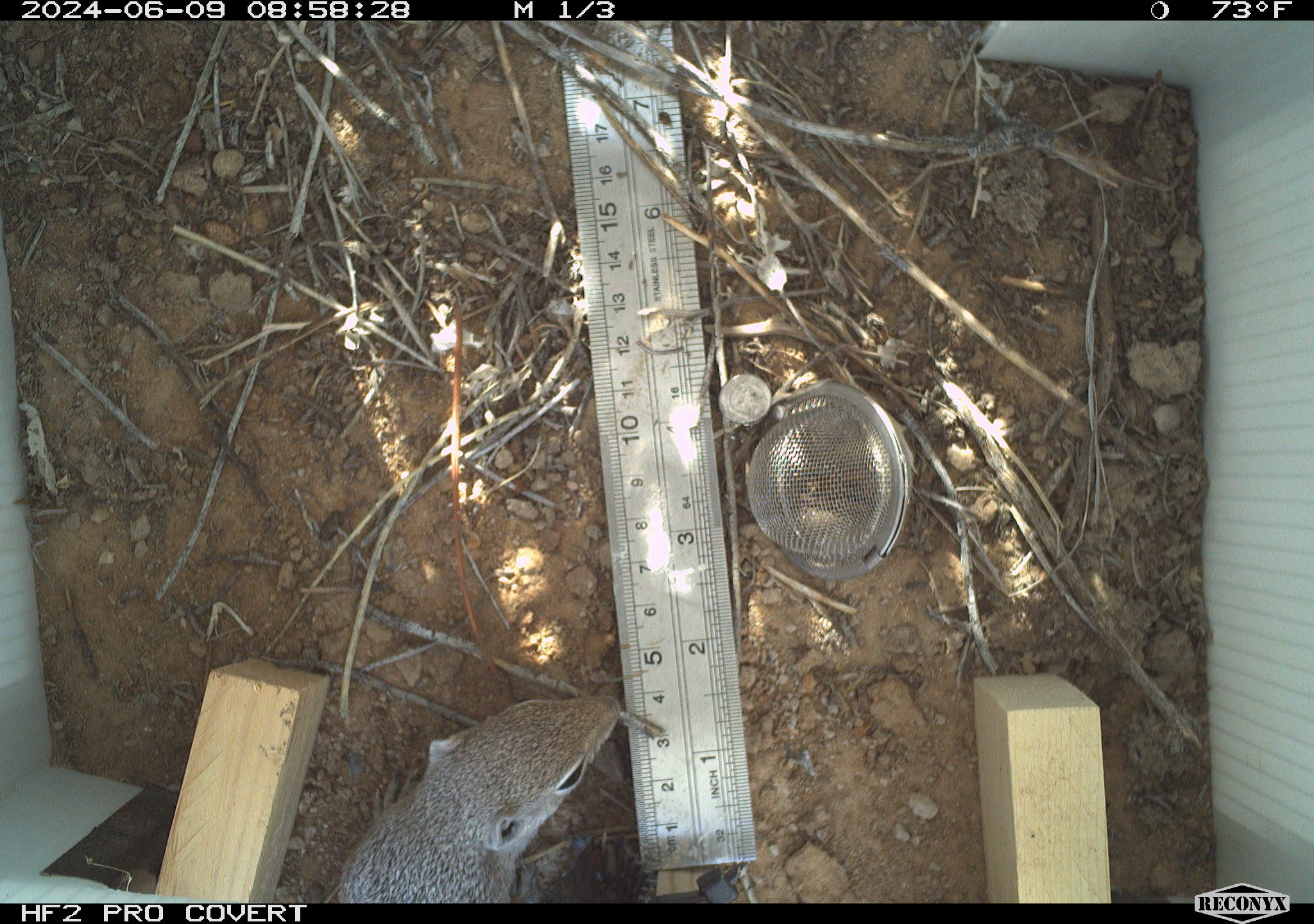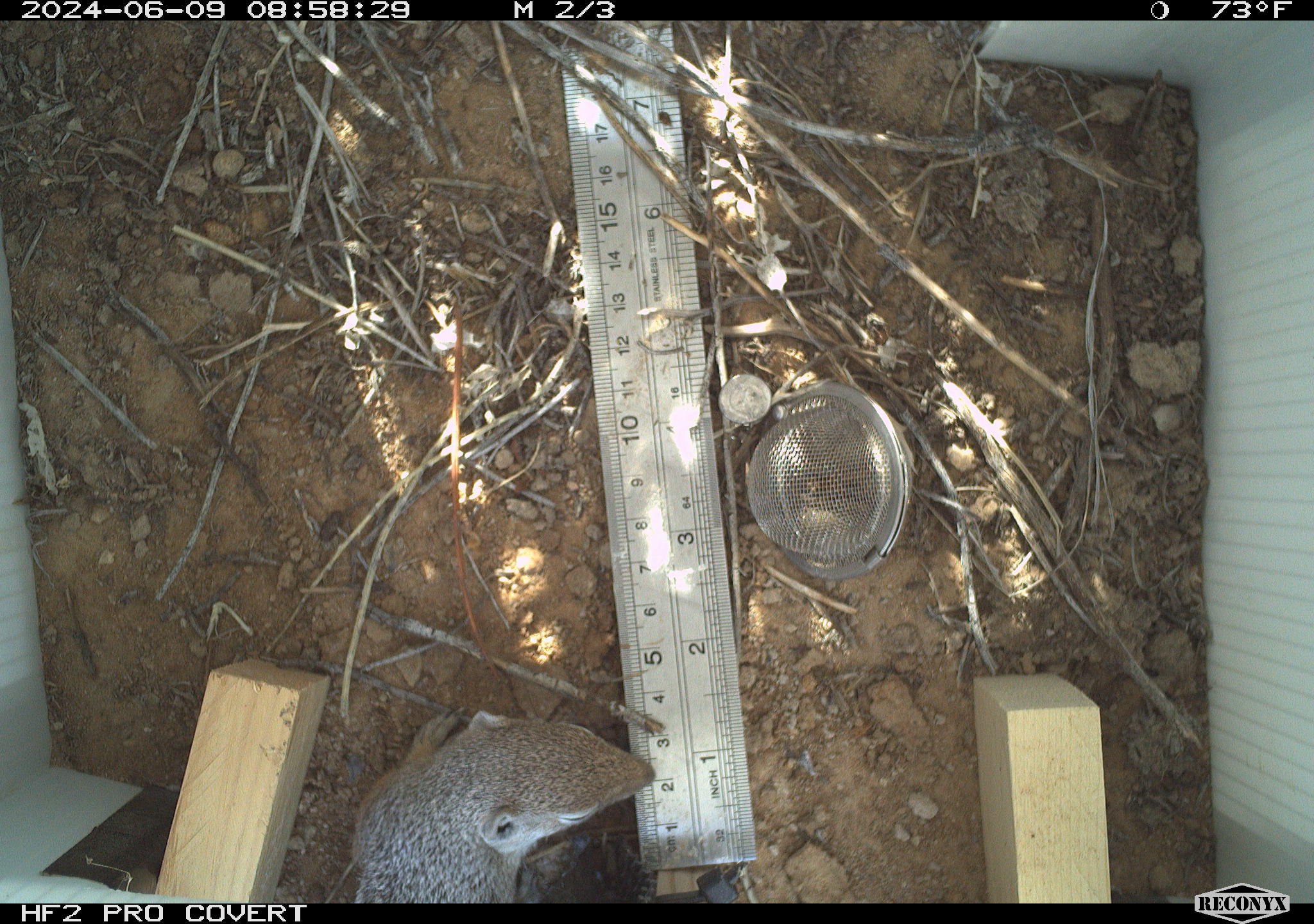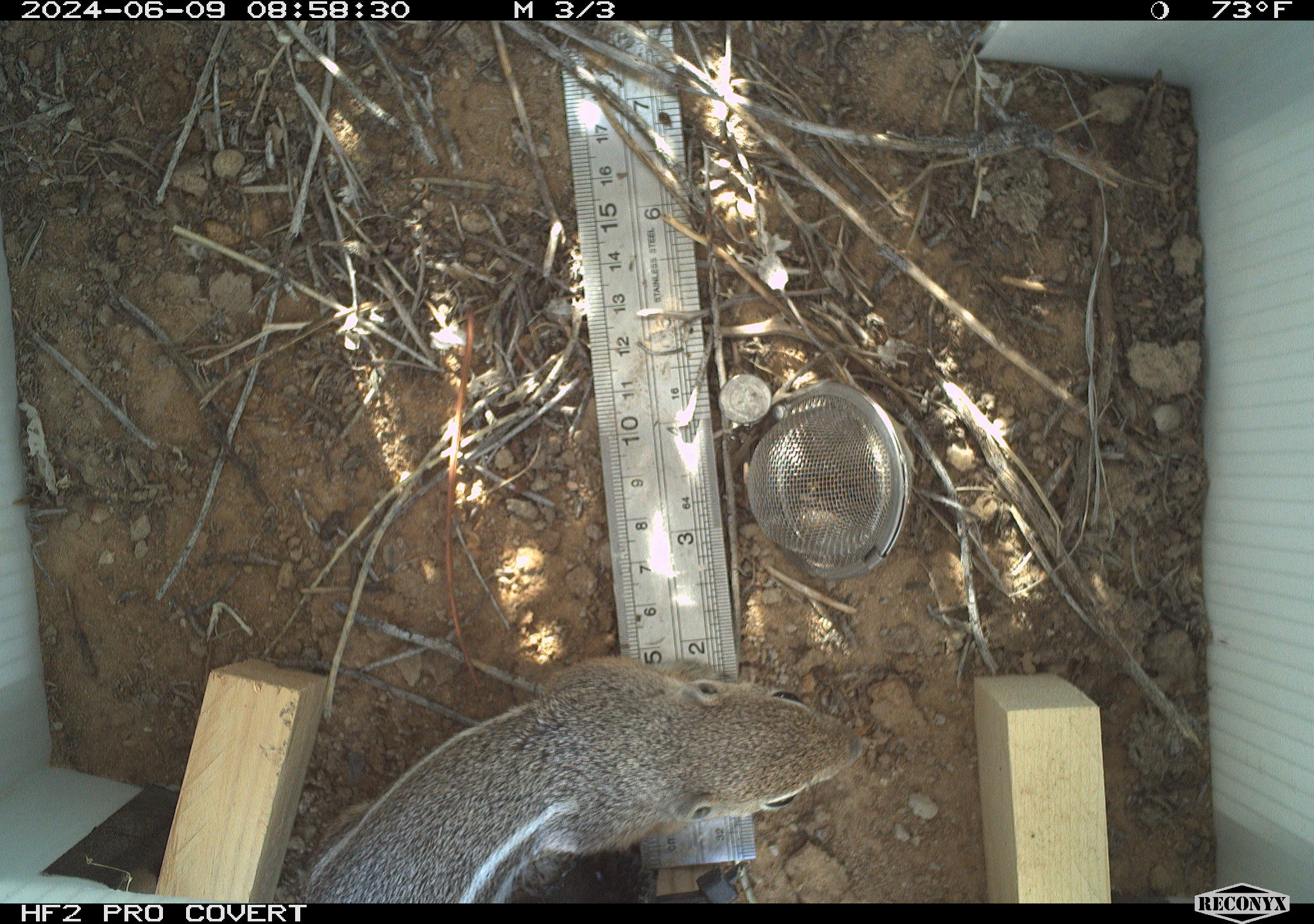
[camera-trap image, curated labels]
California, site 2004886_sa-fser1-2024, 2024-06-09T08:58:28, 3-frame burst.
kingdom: Animalia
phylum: Chordata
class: Mammalia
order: Rodentia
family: Sciuridae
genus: Ammospermophilus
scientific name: Ammospermophilus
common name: antelope ground squirrels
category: ammospermophilus species